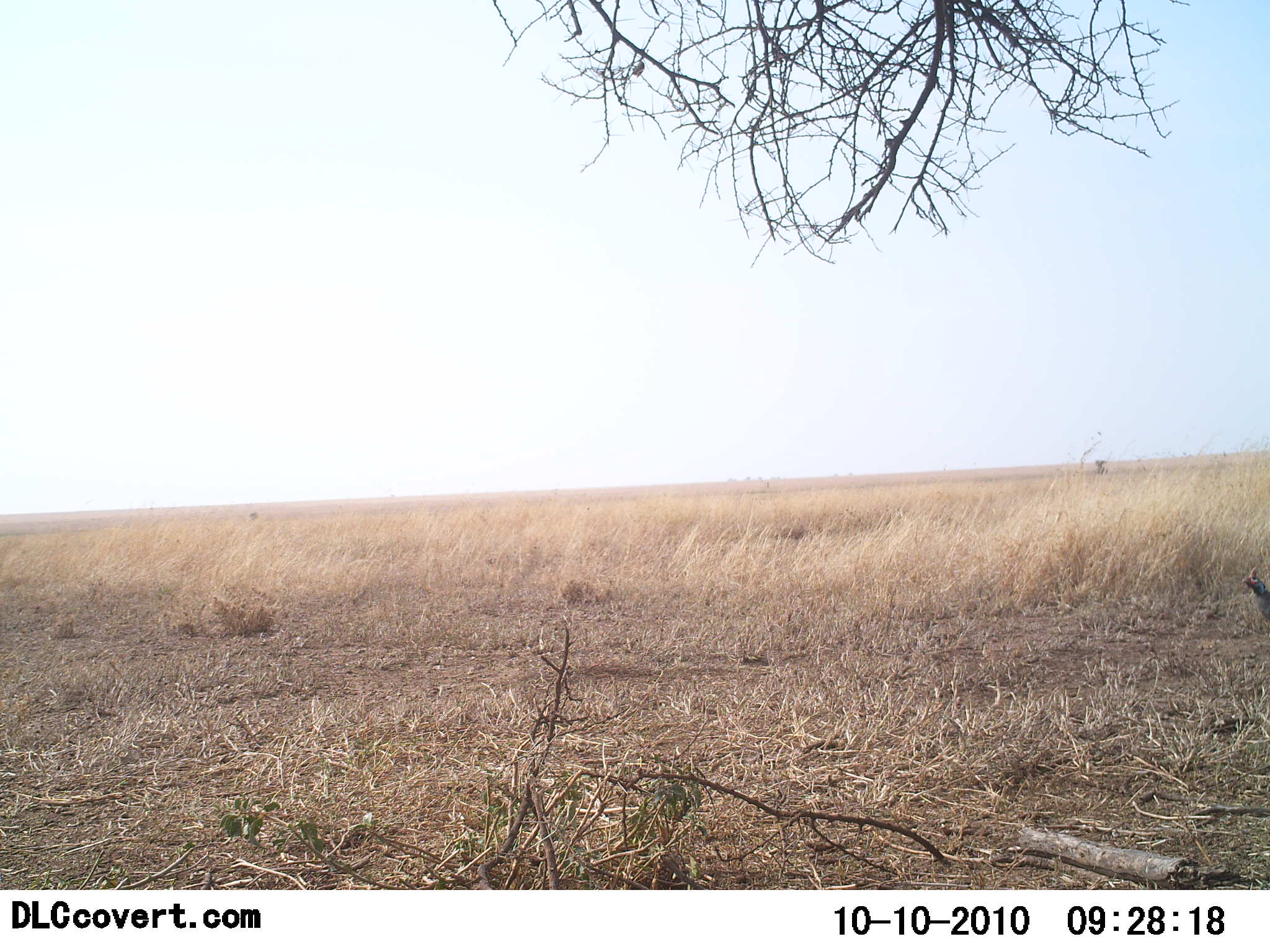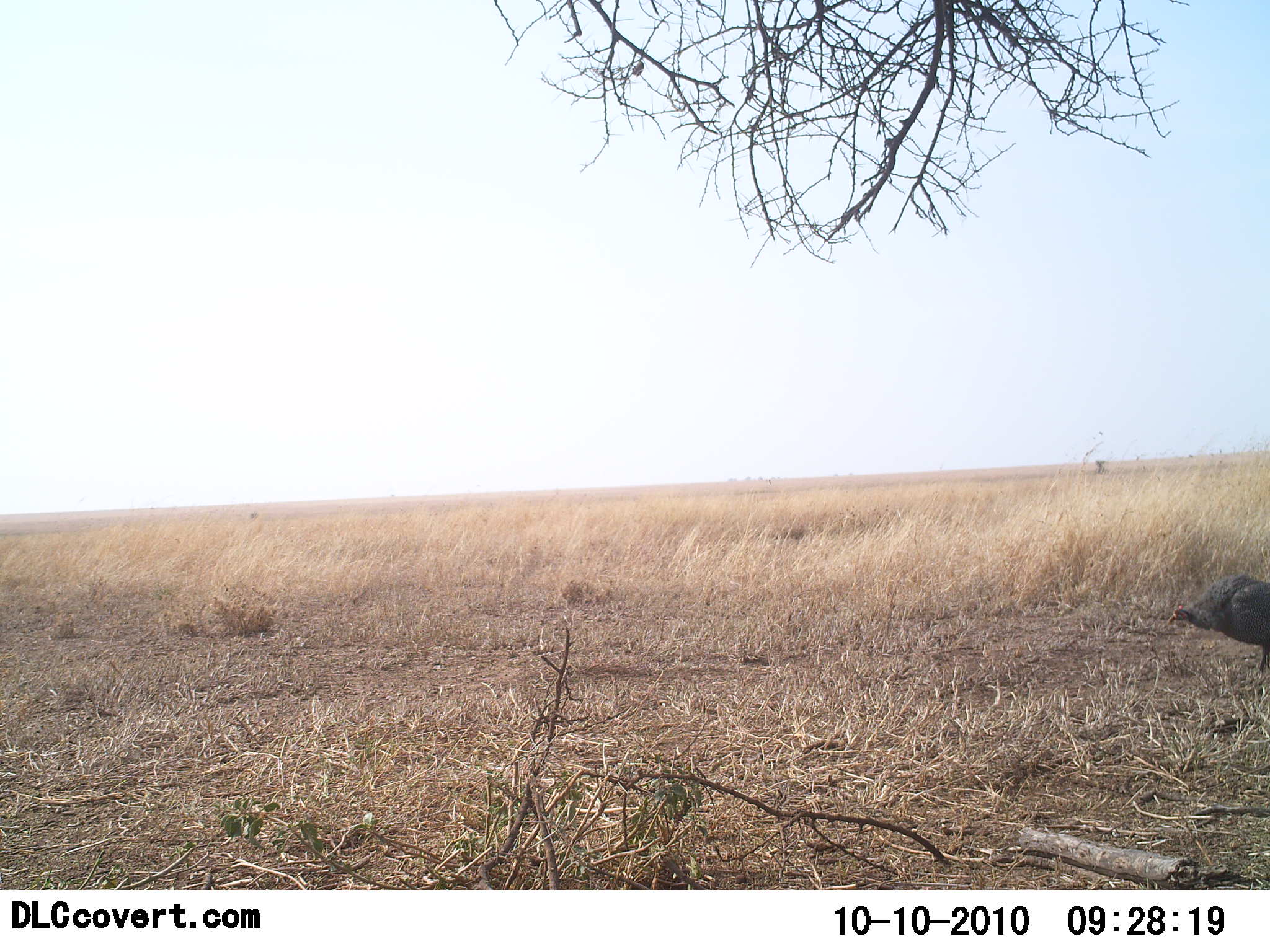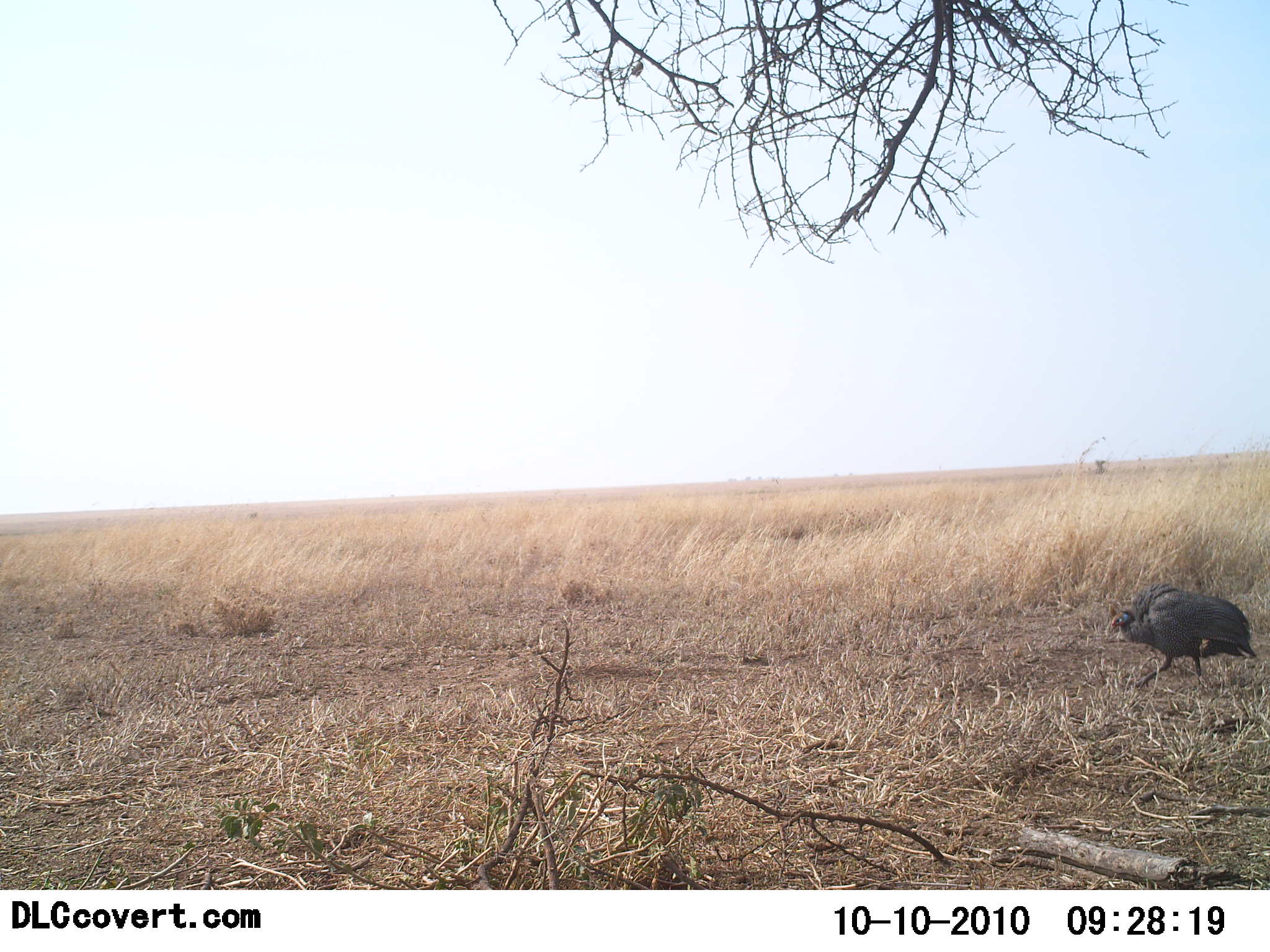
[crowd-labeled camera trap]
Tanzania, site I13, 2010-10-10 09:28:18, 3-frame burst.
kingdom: Animalia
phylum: Chordata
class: Aves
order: Galliformes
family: Numididae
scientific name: Numididae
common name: guinea fowl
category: guineafowl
Guineafowl (guinea fowl) (Numididae), count 1. Behavior (volunteer vote fractions): standing 11%, resting 0%, moving 94%, interacting 0%. Young present (vote fraction): 0%. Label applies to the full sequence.